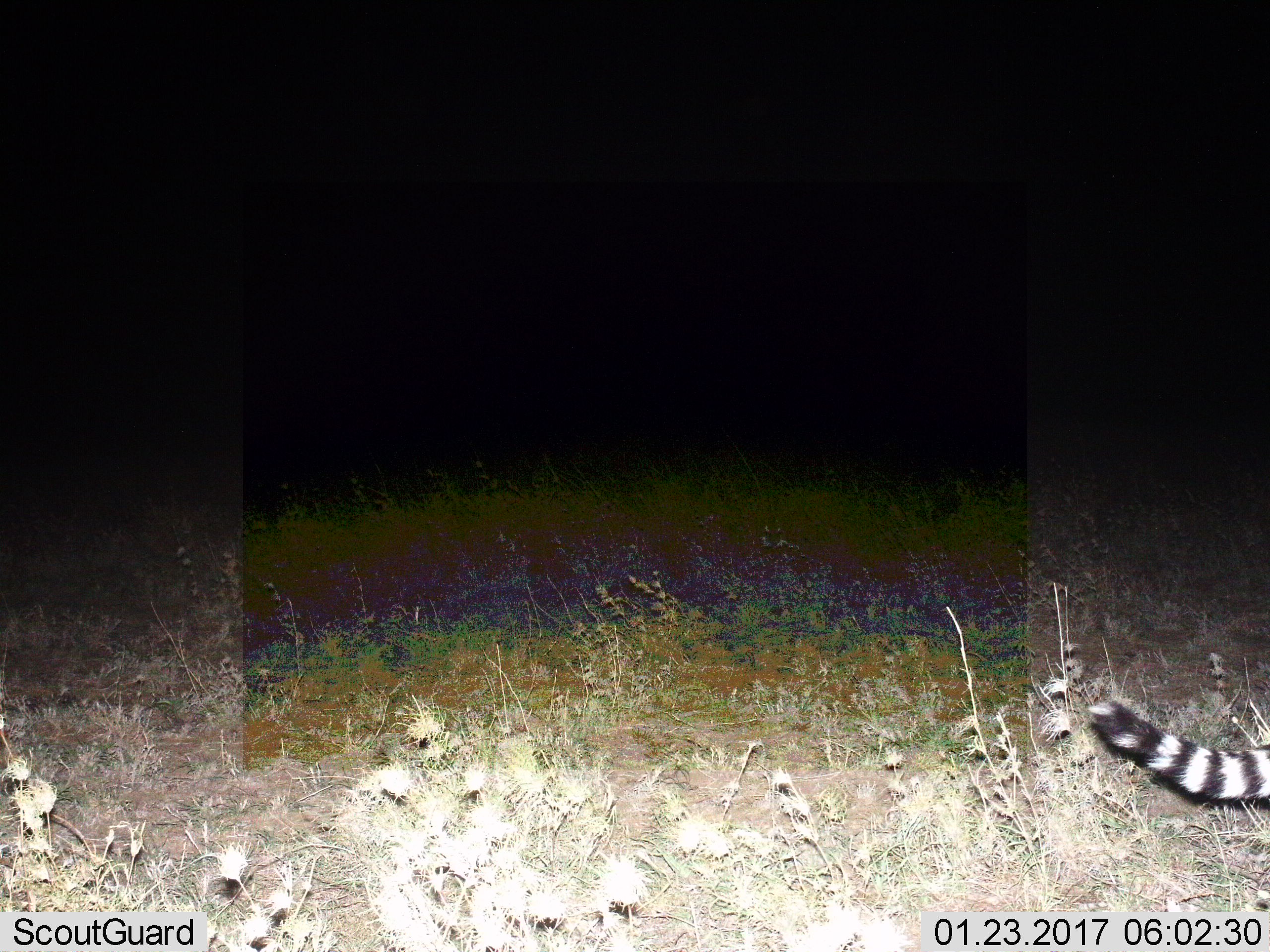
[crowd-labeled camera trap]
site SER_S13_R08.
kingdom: Animalia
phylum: Chordata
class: Mammalia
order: Carnivora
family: Viverridae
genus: Genetta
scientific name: Genetta genetta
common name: small-spotted genet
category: genetcommonsmallspotted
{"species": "genetcommonsmallspotted (small-spotted genet) (Genetta genetta)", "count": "1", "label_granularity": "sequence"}